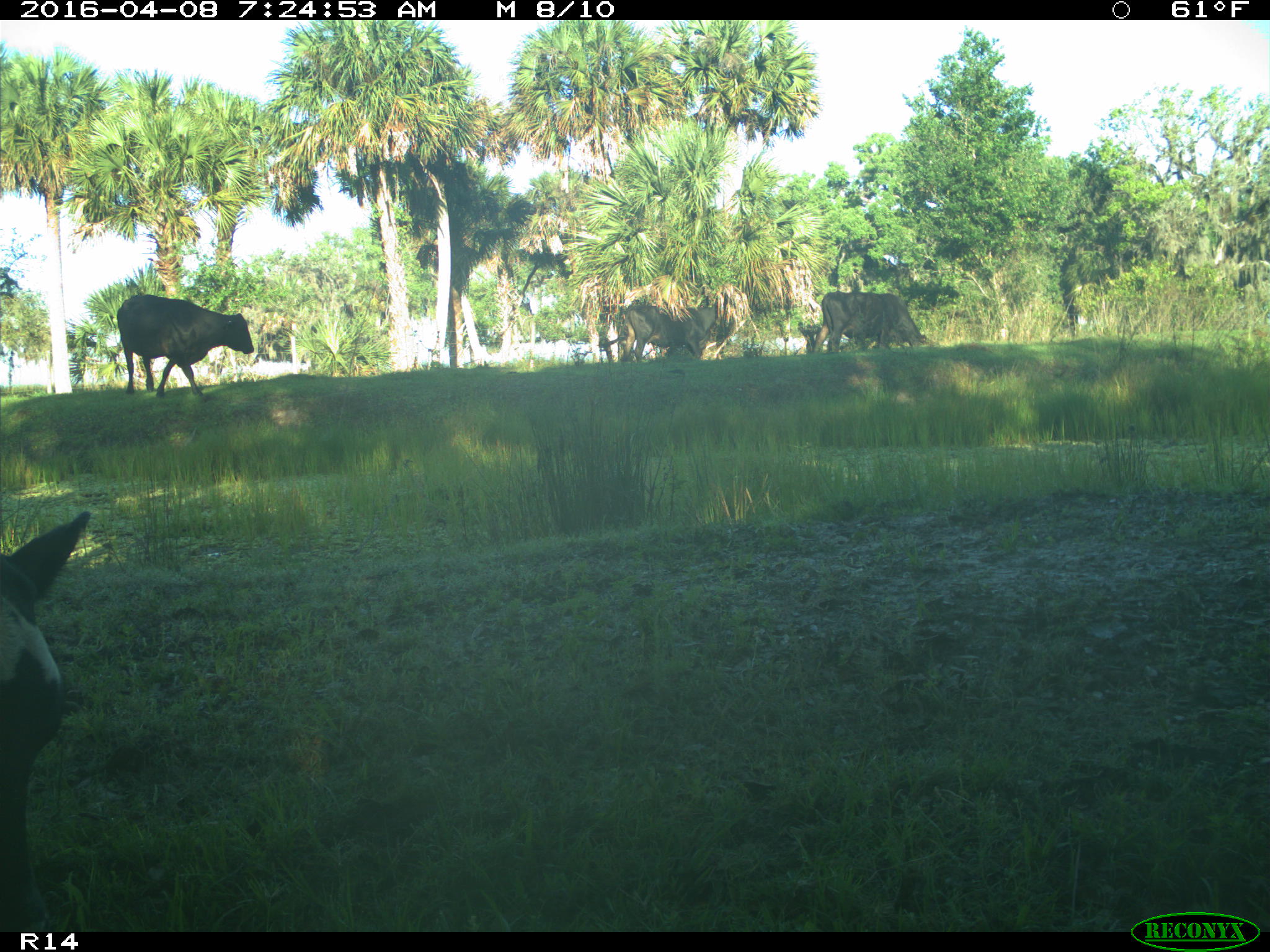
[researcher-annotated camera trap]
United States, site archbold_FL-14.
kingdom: Animalia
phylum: Chordata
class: Mammalia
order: Artiodactyla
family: Bovidae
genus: Bos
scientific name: Bos taurus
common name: domestic cow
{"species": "Bos taurus (domestic cow)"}